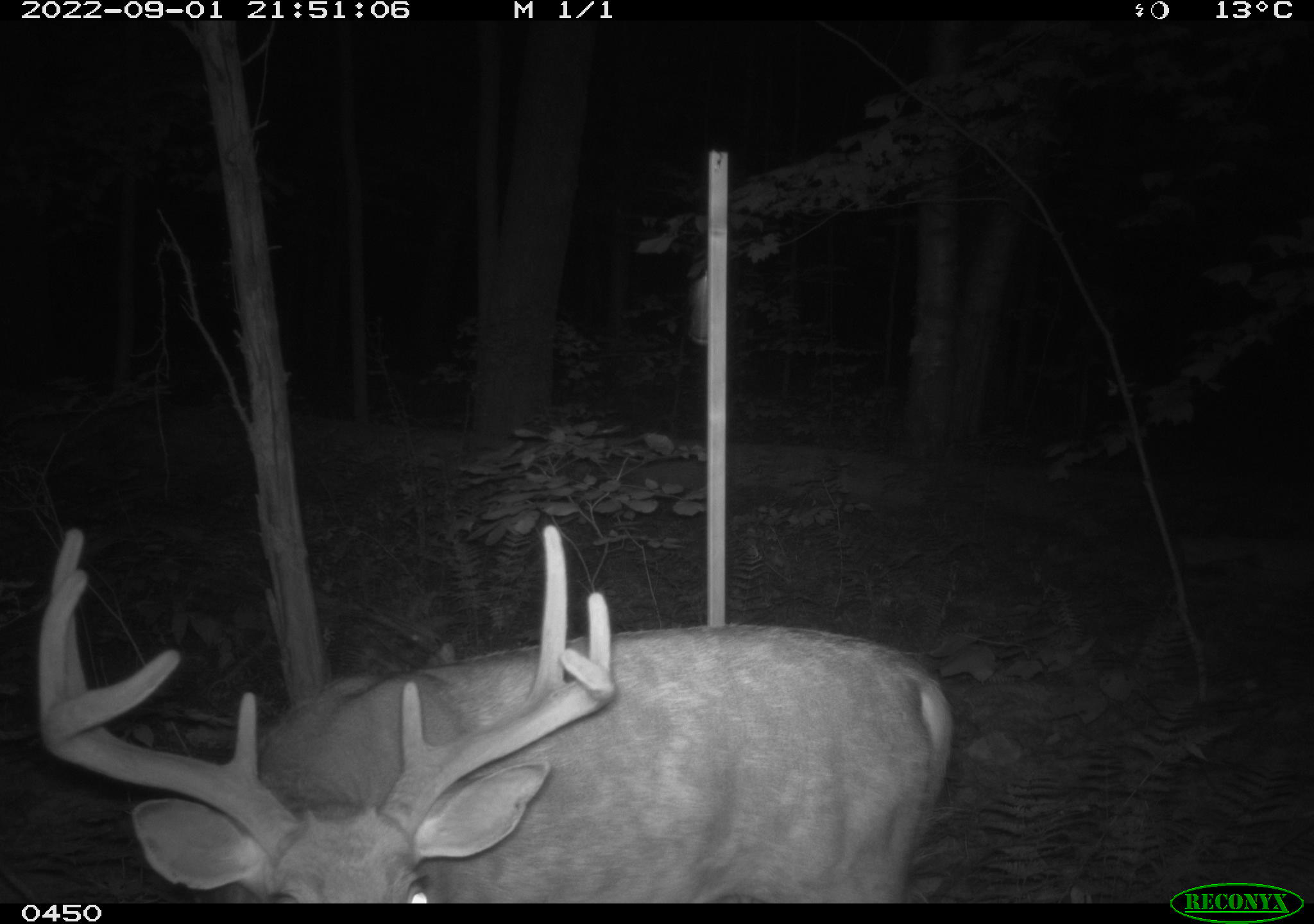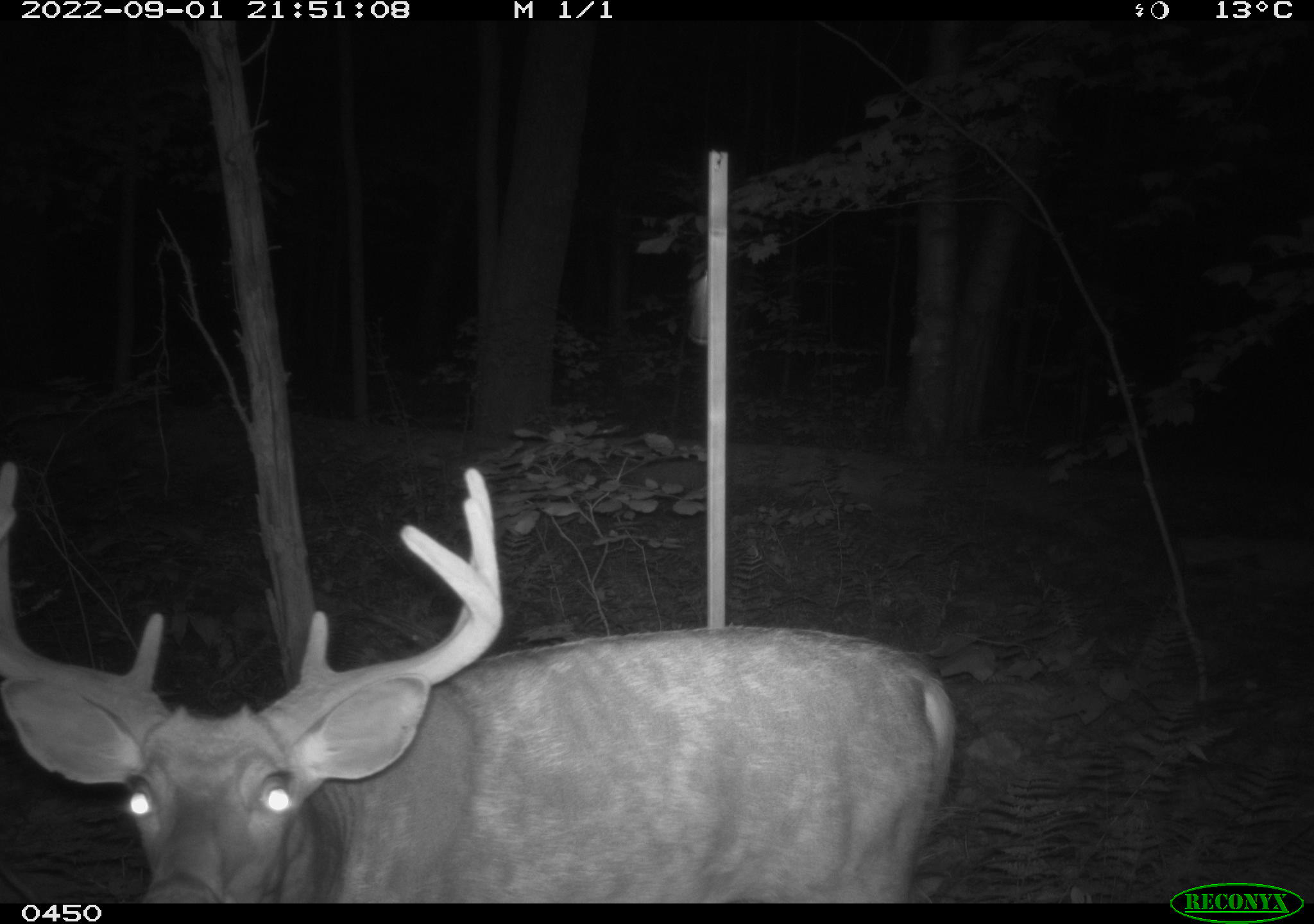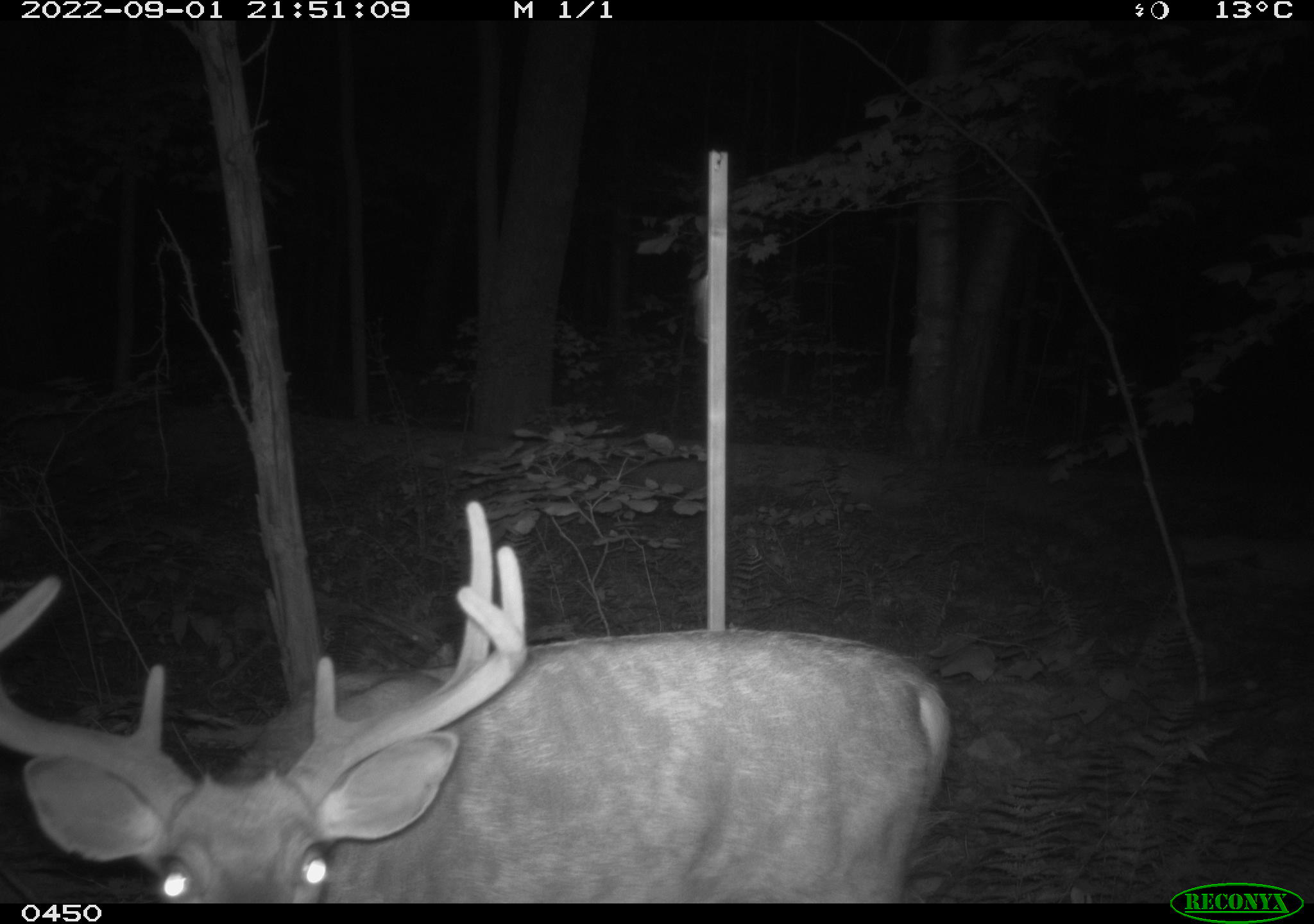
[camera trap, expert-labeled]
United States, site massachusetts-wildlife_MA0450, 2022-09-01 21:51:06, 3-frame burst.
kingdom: Animalia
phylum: Chordata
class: Mammalia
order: Artiodactyla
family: Cervidae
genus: Odocoileus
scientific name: Odocoileus virginianus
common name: white-tailed deer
White-tailed deer (Odocoileus virginianus).